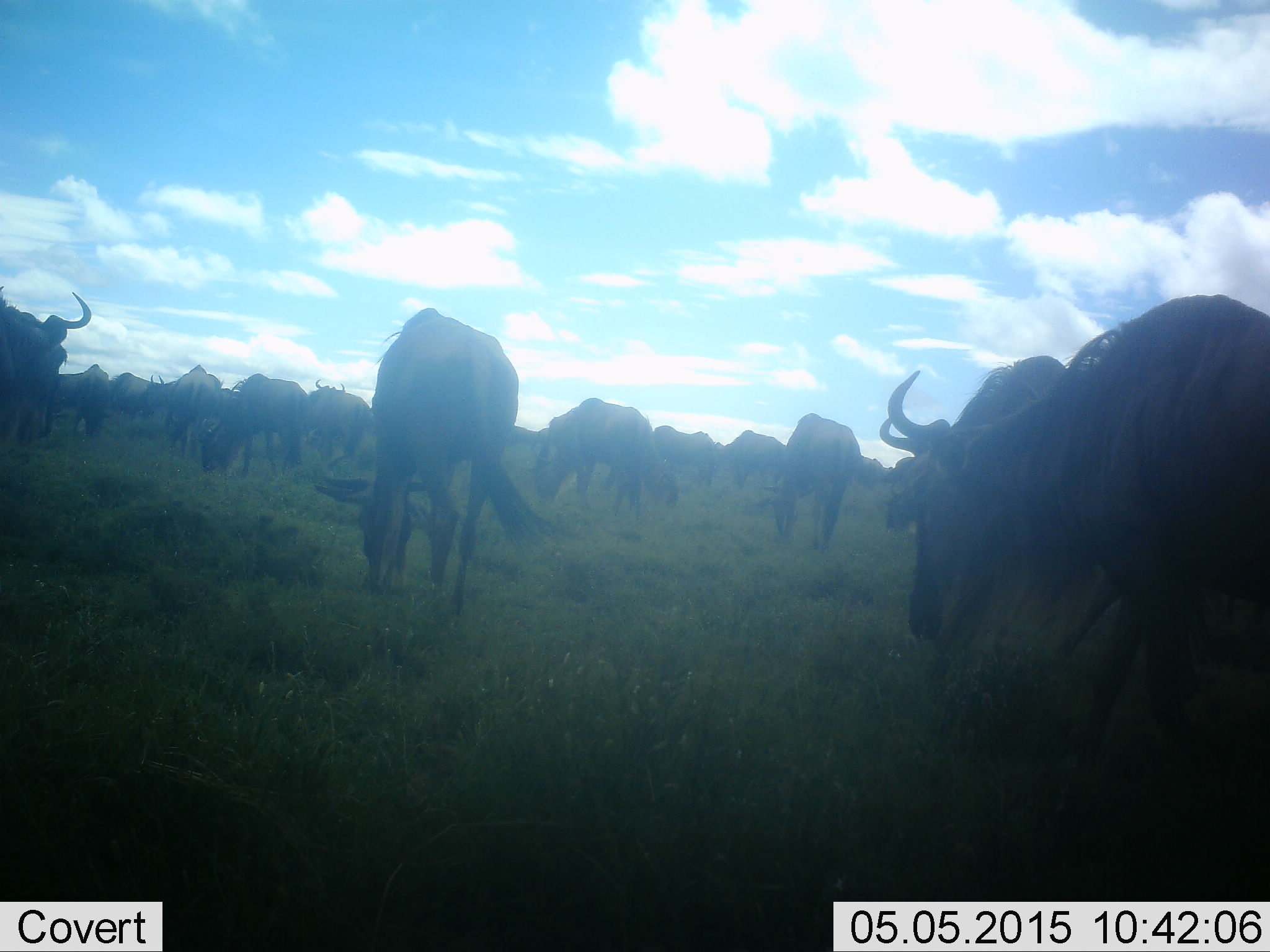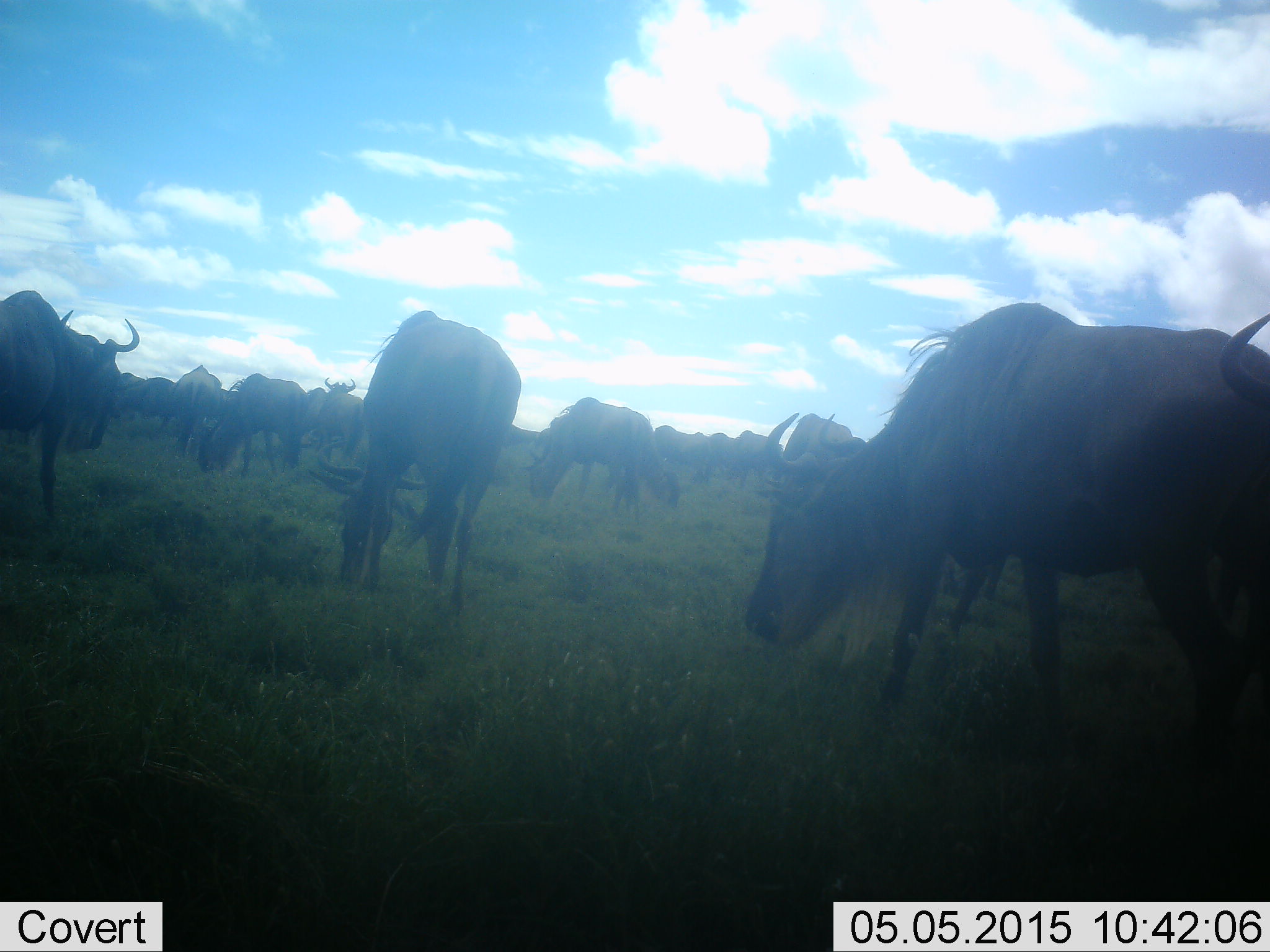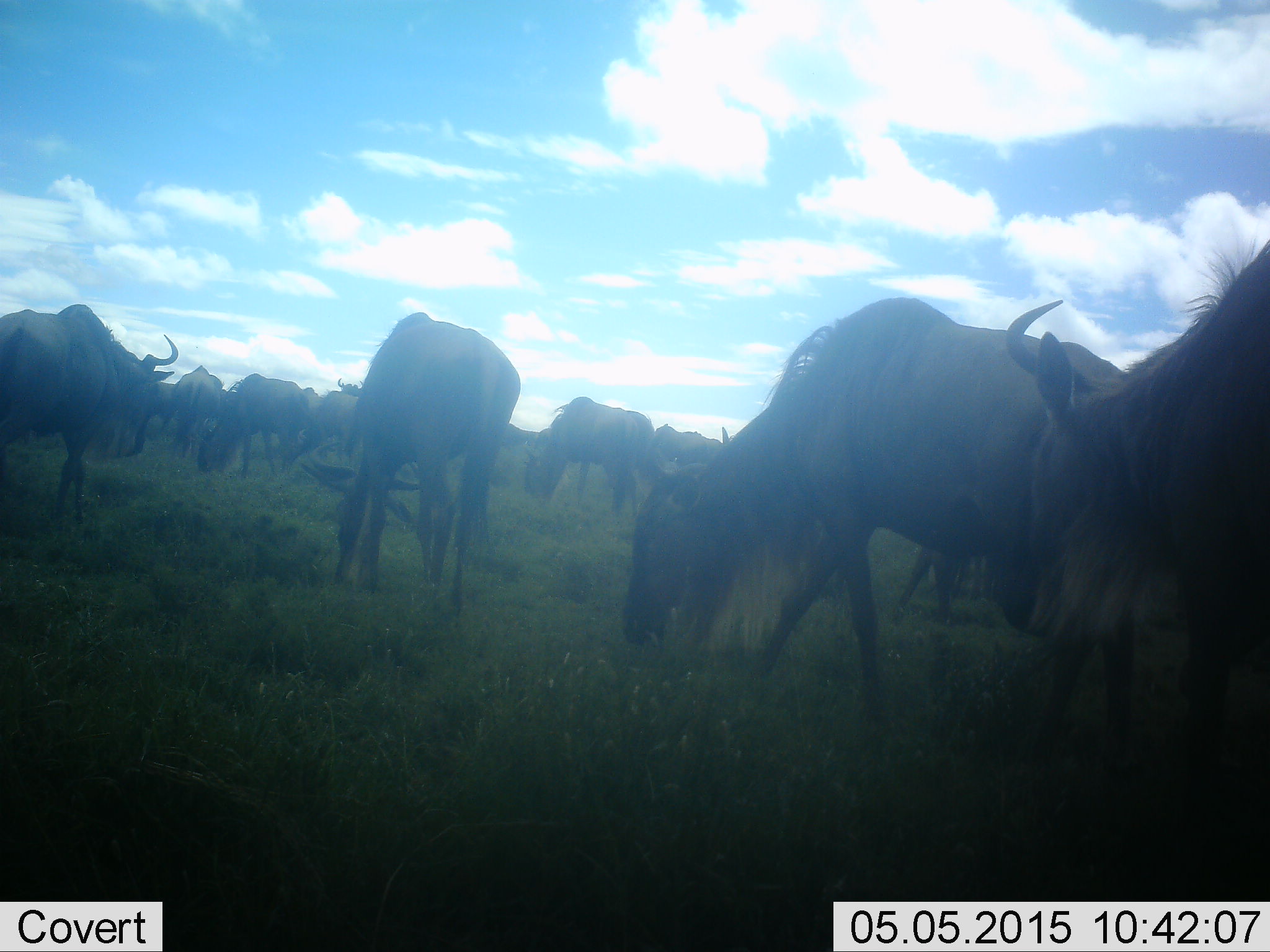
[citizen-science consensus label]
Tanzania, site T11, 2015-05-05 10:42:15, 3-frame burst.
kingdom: Animalia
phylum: Chordata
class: Mammalia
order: Artiodactyla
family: Bovidae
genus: Connochaetes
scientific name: Connochaetes taurinus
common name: blue wildebeest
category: wildebeest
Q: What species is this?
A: Wildebeest (blue wildebeest) (Connochaetes taurinus).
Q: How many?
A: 11-50.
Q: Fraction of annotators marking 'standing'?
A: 20%.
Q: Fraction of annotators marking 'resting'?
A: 0%.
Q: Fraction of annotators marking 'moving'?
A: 50%.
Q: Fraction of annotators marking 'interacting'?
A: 0%.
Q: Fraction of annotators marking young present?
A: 0%.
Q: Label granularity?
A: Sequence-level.